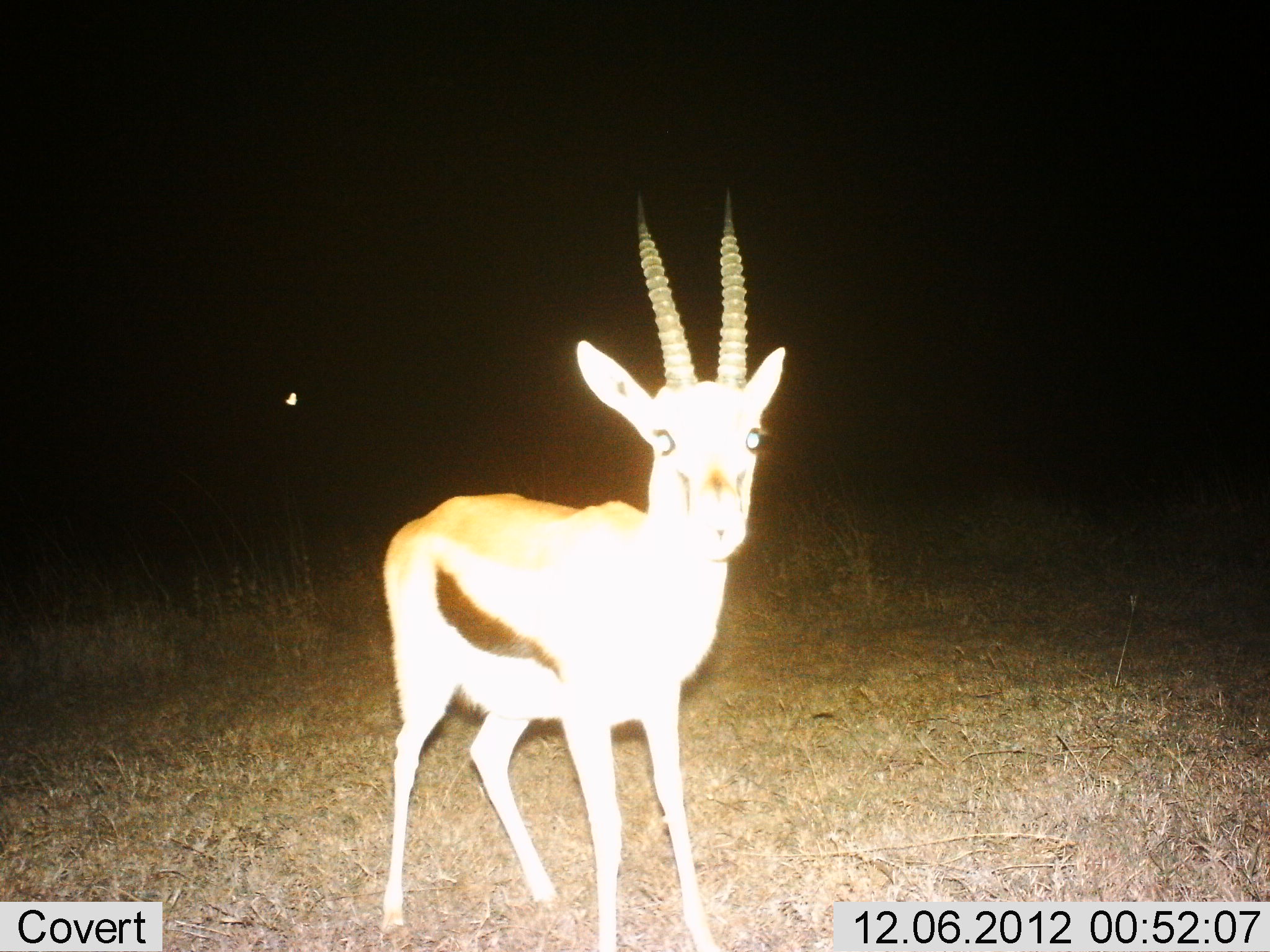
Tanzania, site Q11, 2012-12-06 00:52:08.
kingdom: Animalia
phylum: Chordata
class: Mammalia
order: Artiodactyla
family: Bovidae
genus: Eudorcas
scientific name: Eudorcas thomsonii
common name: thomson's gazelle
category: gazellethomsons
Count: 1.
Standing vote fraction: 100%.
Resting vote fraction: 0%.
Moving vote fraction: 0%.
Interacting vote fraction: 0%.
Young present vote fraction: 0%.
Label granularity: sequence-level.